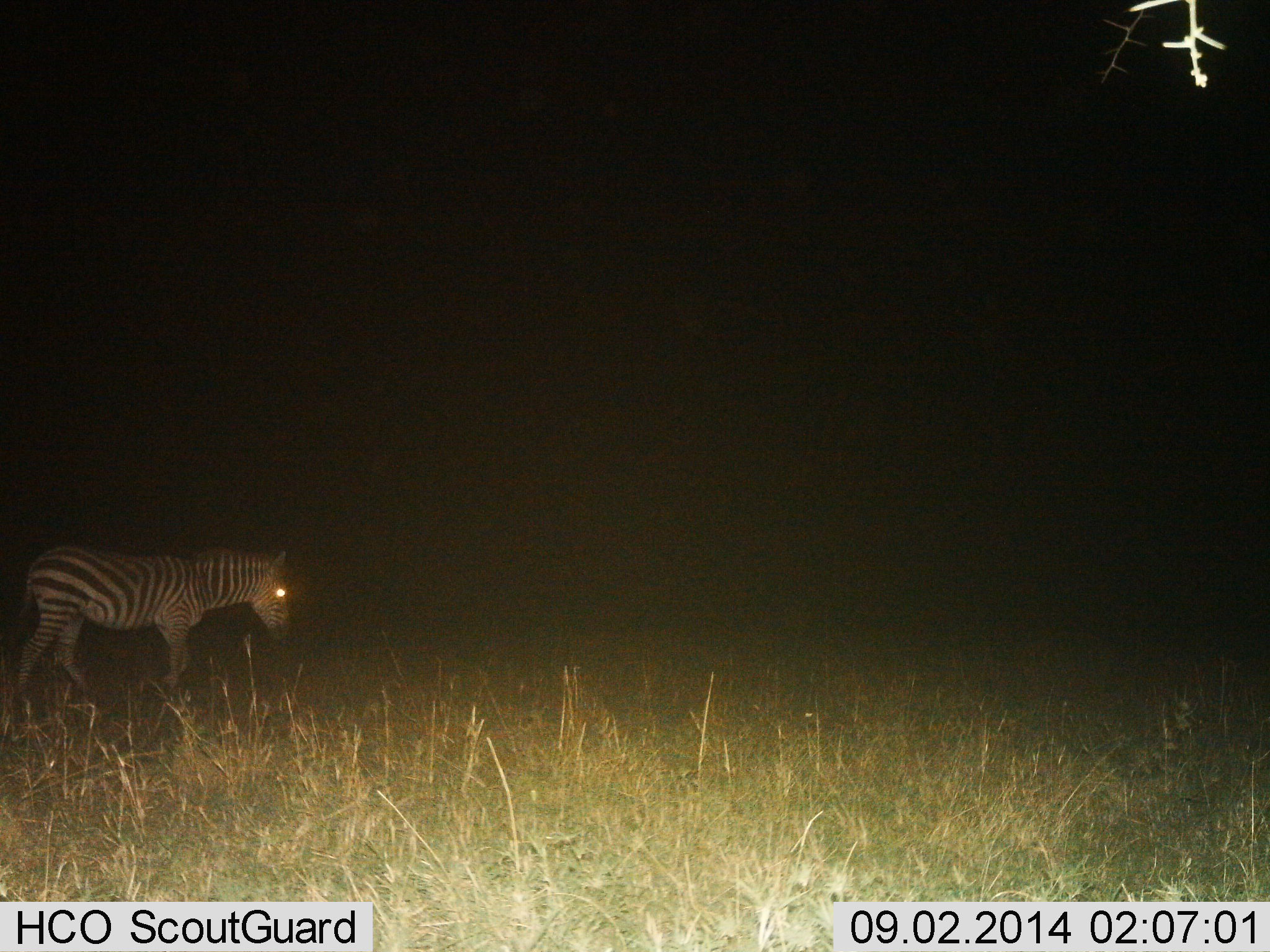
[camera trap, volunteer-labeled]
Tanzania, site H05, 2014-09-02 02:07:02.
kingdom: Animalia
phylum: Chordata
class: Mammalia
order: Perissodactyla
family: Equidae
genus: Equus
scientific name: Equus quagga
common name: plains zebra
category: zebra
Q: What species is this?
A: Zebra (plains zebra) (Equus quagga).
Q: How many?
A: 1.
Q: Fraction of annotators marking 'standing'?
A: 30%.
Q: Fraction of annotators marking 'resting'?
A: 0%.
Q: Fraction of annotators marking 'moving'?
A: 70%.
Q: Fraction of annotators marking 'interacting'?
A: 0%.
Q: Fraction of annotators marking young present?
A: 10%.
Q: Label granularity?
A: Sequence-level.